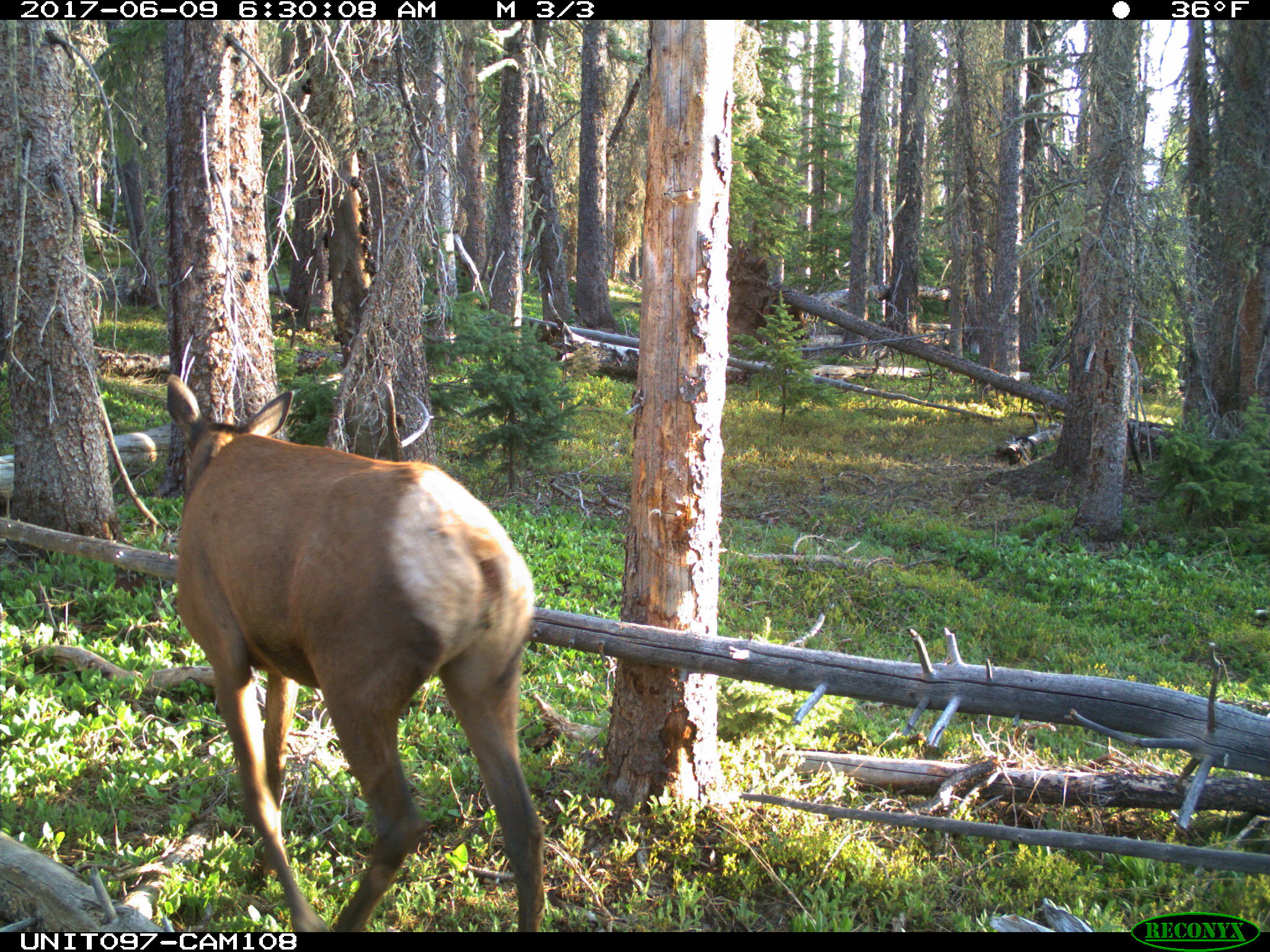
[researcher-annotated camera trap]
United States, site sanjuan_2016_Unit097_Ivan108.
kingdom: Animalia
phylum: Chordata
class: Mammalia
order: Artiodactyla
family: Cervidae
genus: Cervus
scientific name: Cervus elaphus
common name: red deer